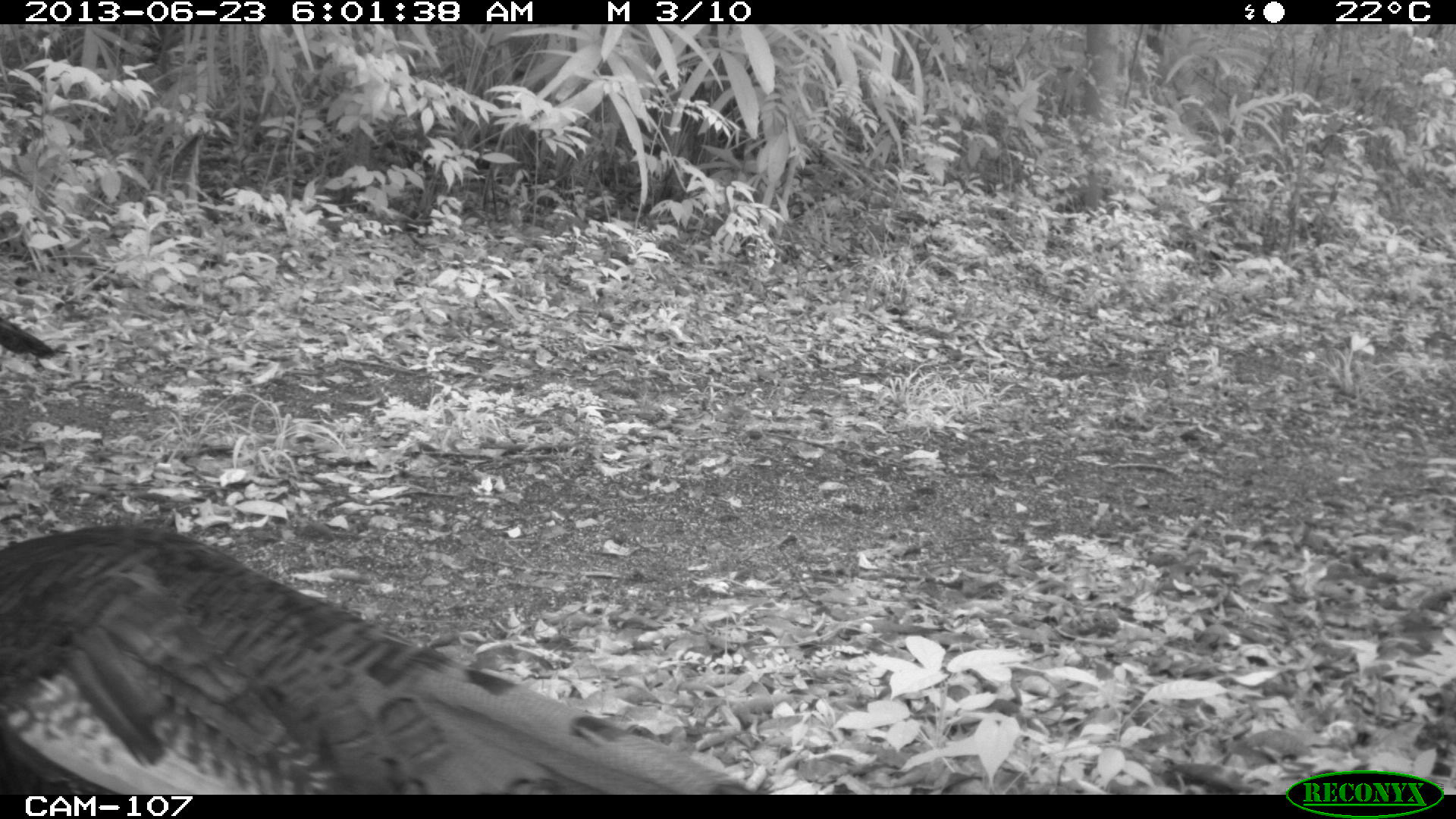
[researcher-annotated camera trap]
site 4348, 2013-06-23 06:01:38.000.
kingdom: Animalia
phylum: Chordata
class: Aves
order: Galliformes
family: Phasianidae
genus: Meleagris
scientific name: Meleagris ocellata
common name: ocellated turkey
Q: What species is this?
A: Meleagris ocellata (ocellated turkey).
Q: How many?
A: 2.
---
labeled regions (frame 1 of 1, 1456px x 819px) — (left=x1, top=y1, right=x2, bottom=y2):
meleagris ocellata: (left=0, top=522, right=763, bottom=795); (left=0, top=310, right=56, bottom=360)